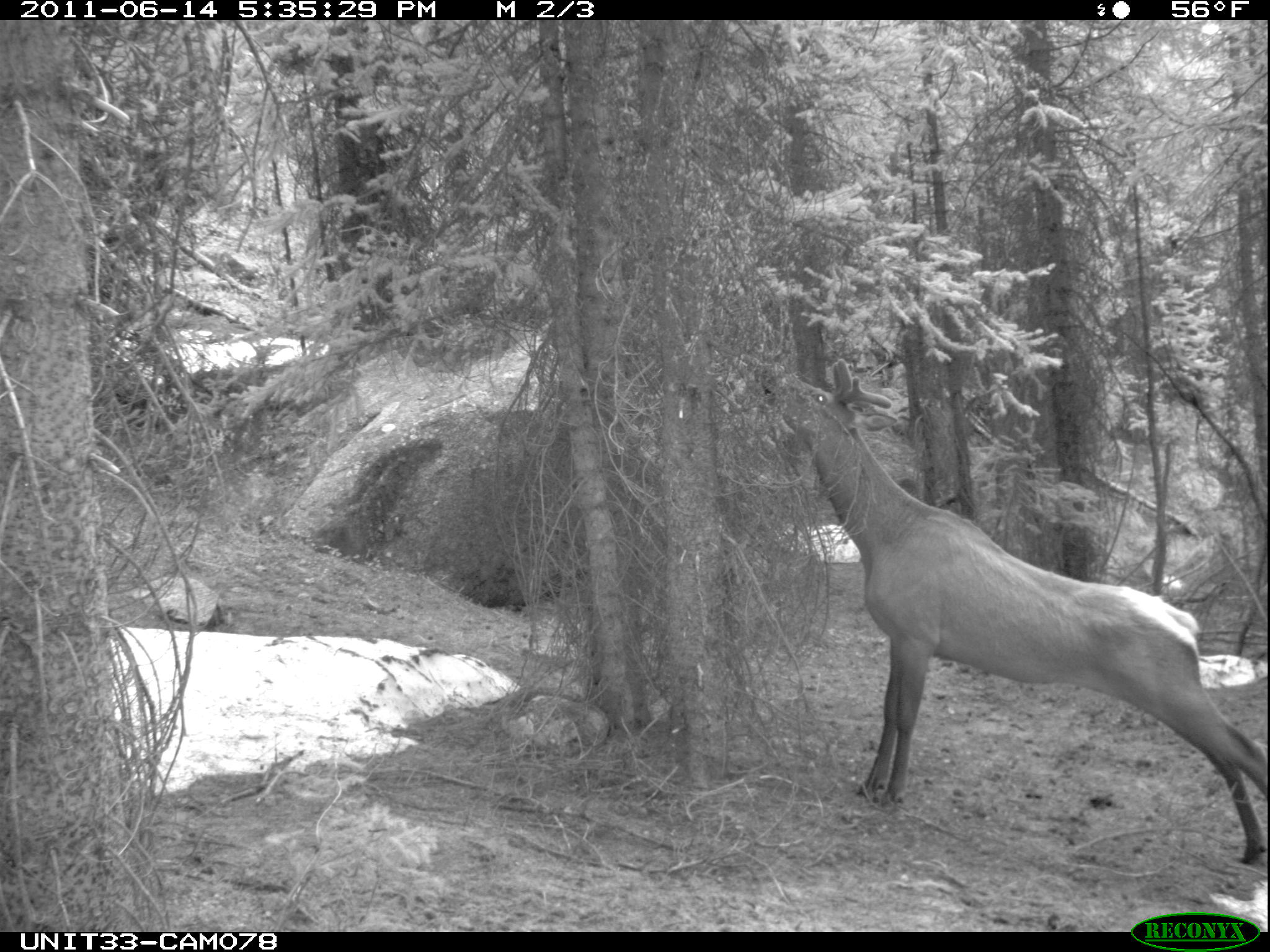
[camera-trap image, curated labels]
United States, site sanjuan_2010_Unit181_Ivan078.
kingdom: Animalia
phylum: Chordata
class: Mammalia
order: Artiodactyla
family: Cervidae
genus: Cervus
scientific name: Cervus elaphus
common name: red deer